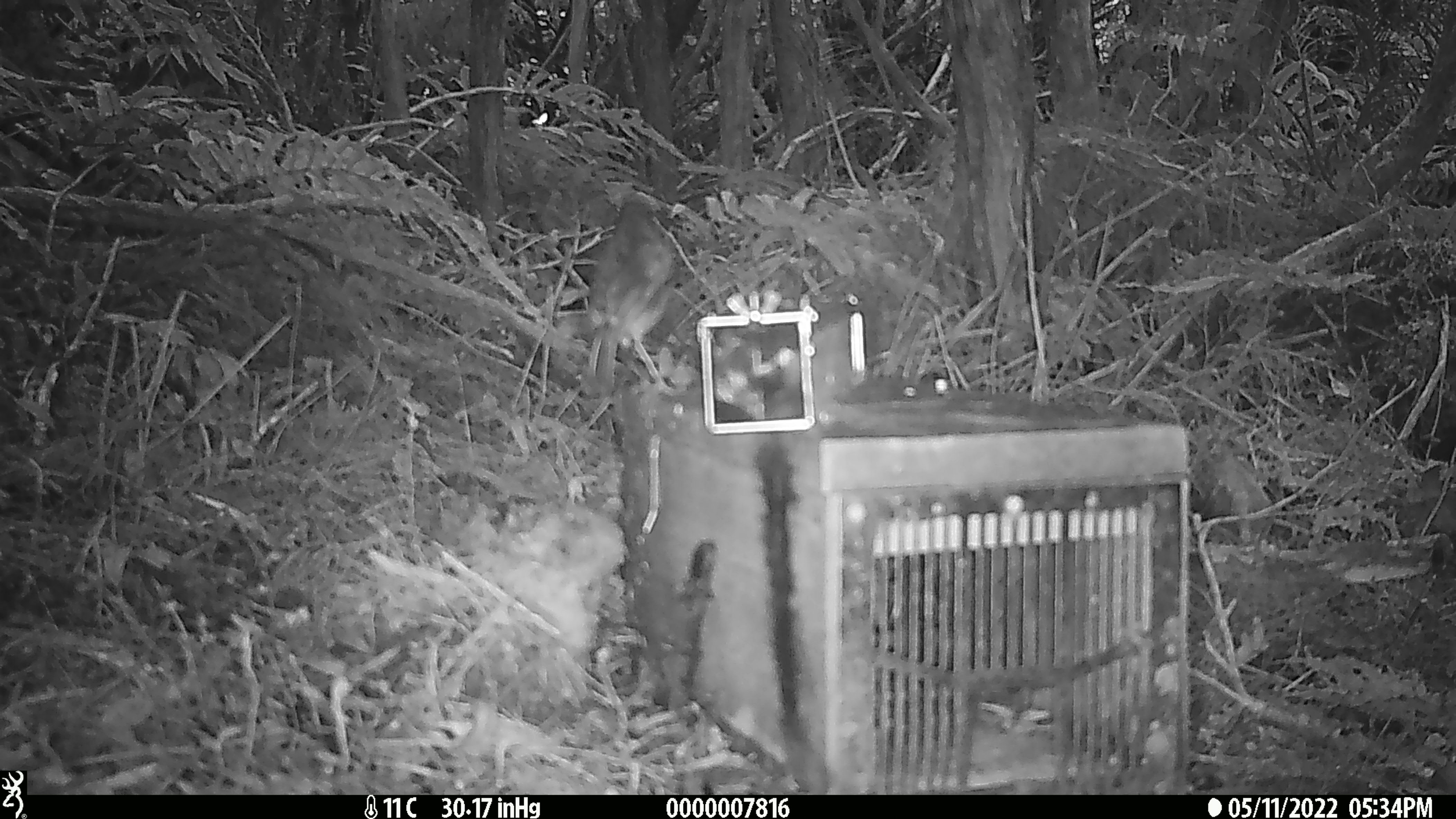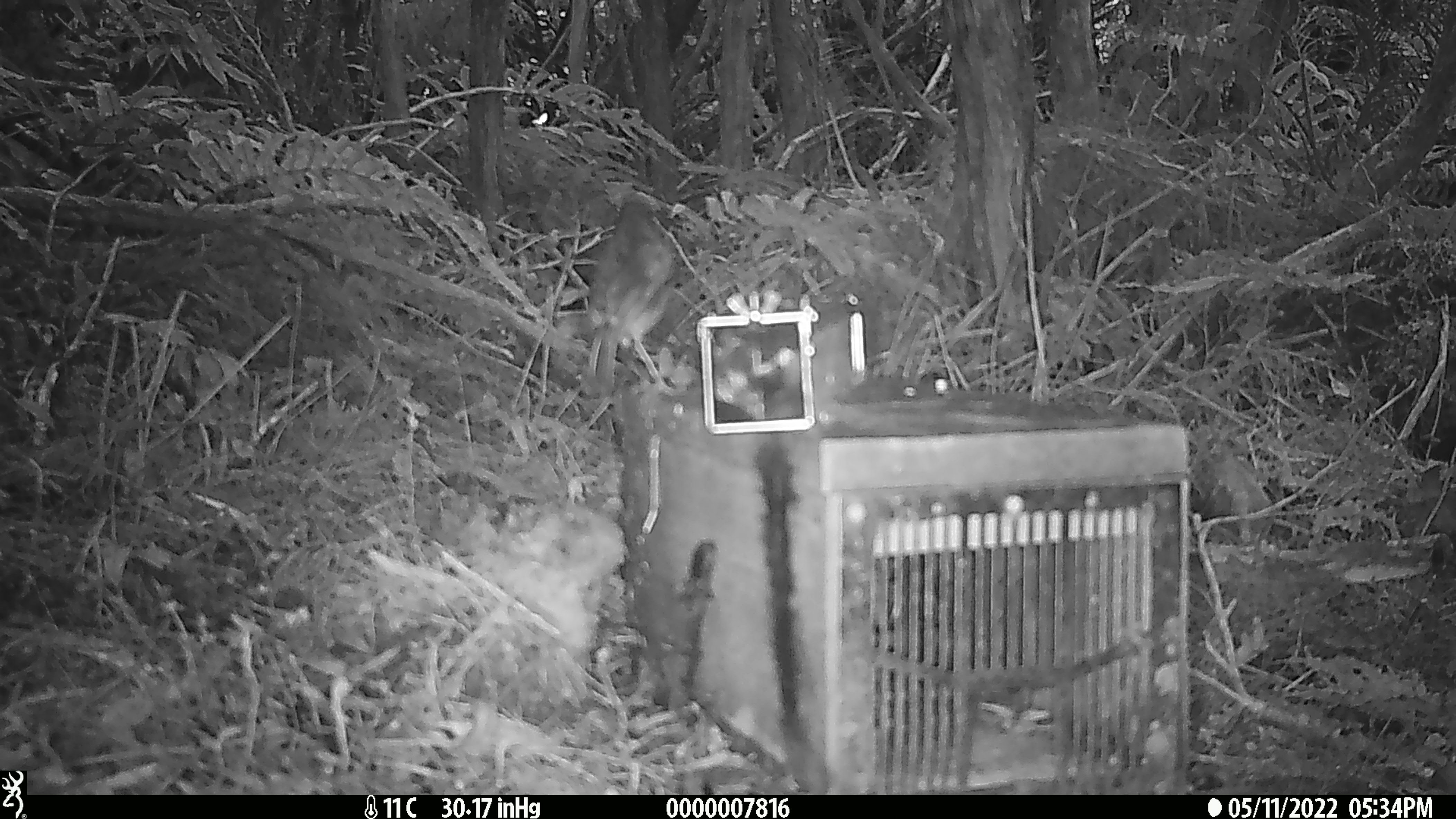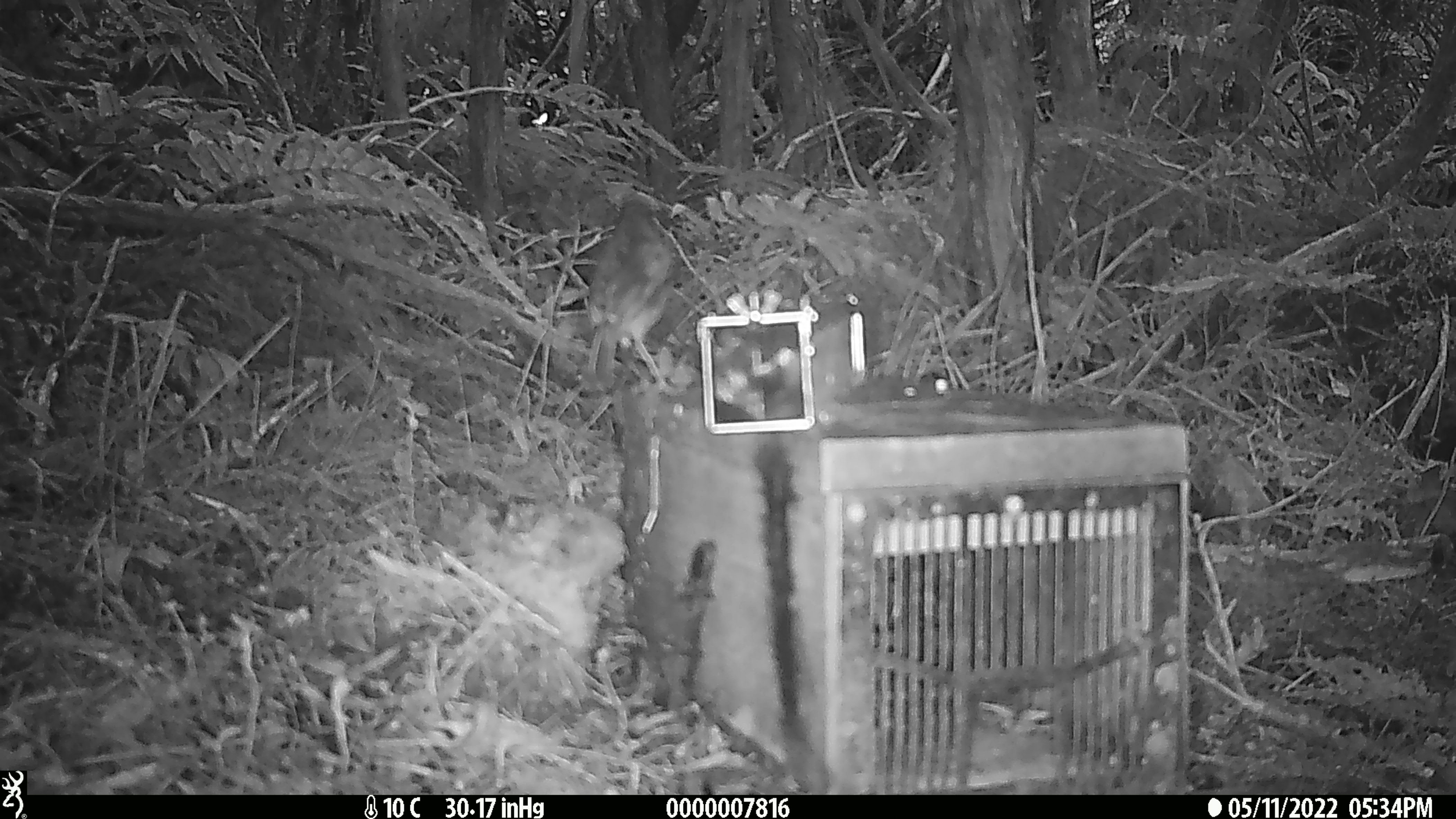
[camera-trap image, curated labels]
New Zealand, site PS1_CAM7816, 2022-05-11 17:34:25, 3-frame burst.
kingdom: Animalia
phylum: Chordata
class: Aves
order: Passeriformes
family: Petroicidae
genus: Petroica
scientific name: Petroica australis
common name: new zealand robin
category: robin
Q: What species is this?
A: Robin (new zealand robin) (Petroica australis).